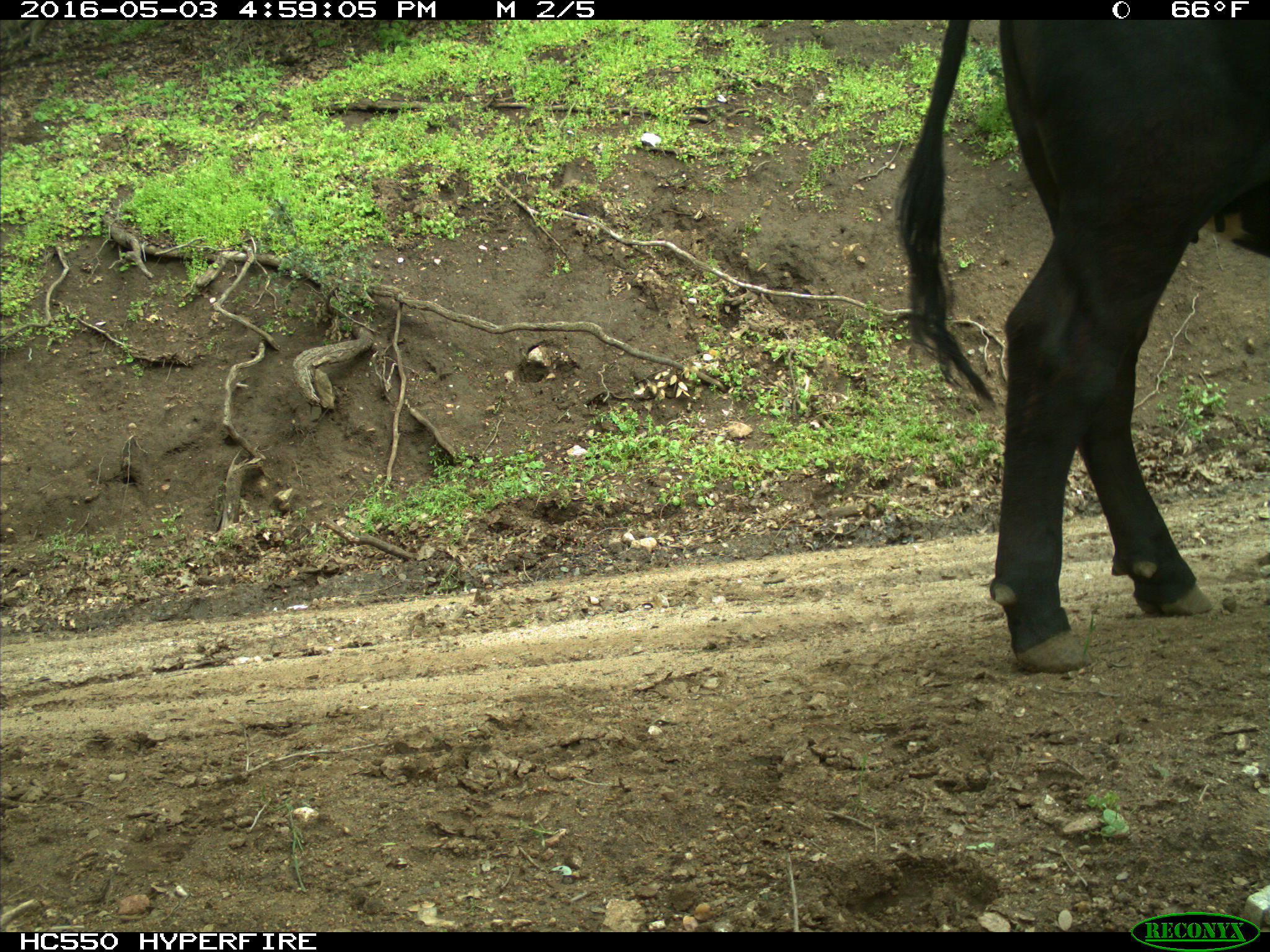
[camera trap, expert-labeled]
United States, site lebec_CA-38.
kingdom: Animalia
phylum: Chordata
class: Mammalia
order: Artiodactyla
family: Bovidae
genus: Bos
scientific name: Bos taurus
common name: domestic cow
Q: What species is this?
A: Bos taurus (domestic cow).